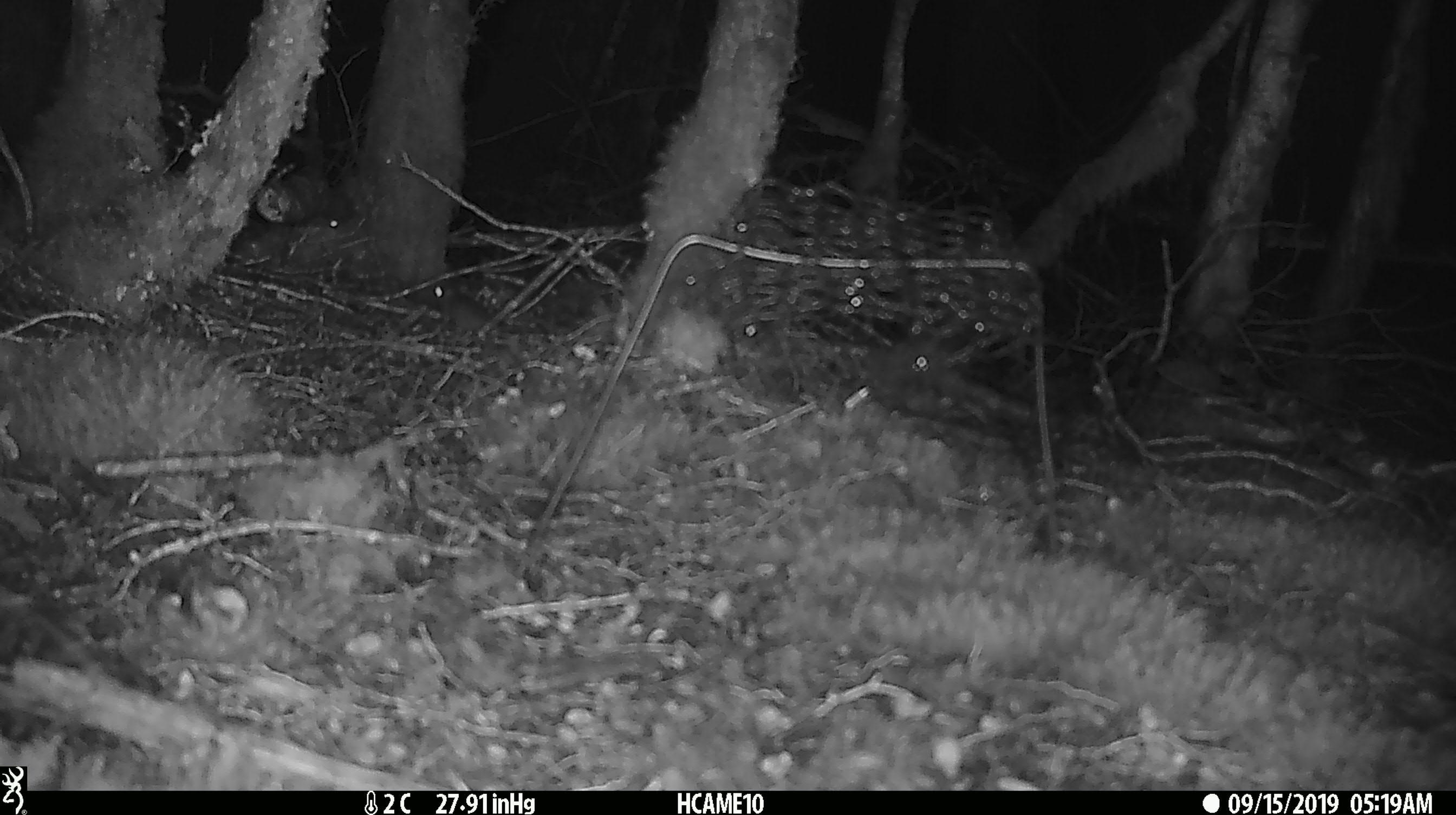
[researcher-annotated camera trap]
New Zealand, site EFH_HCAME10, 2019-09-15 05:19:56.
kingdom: Animalia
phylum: Chordata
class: Mammalia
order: Rodentia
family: Muridae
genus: Mus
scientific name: Mus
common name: mouse